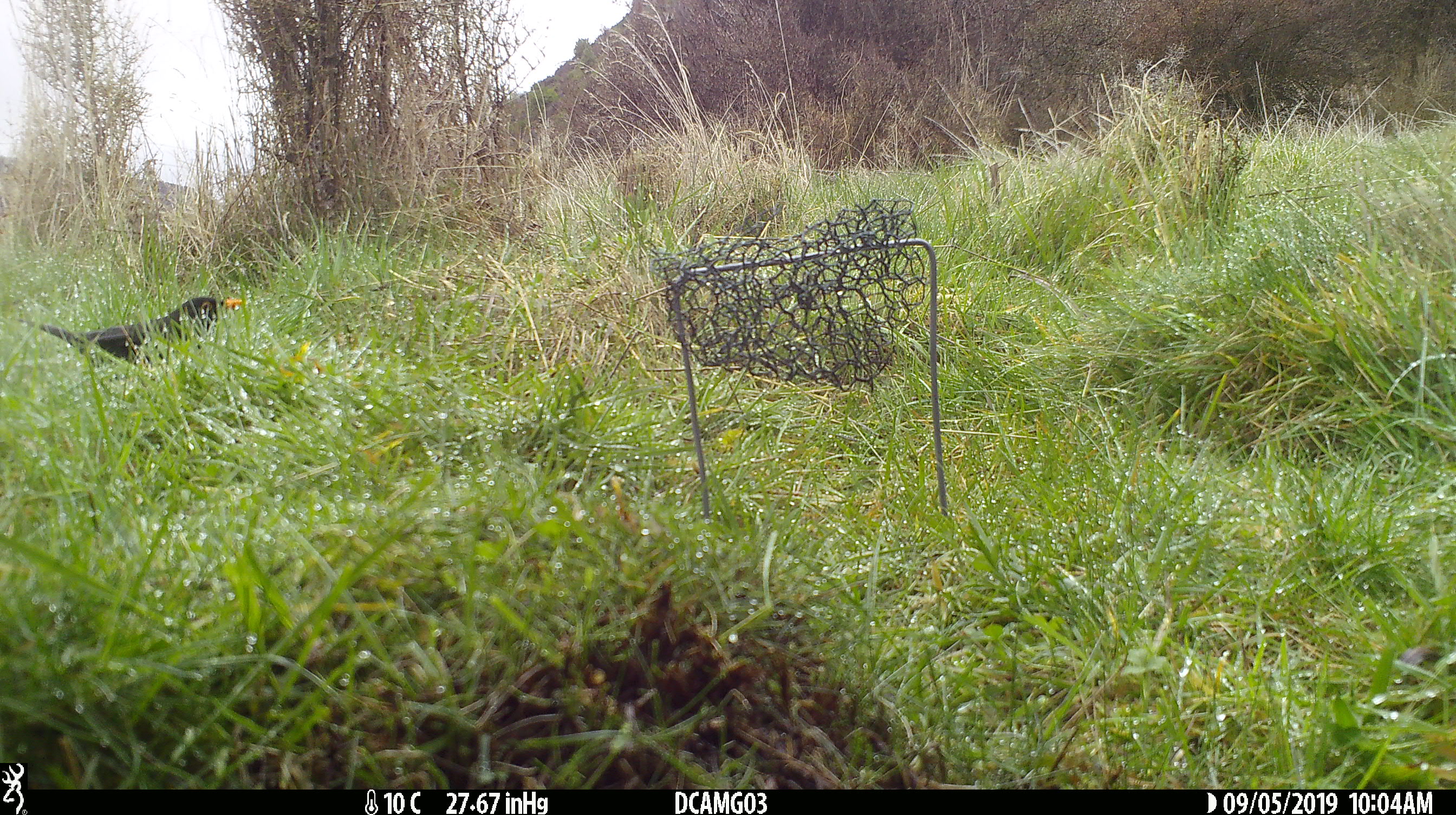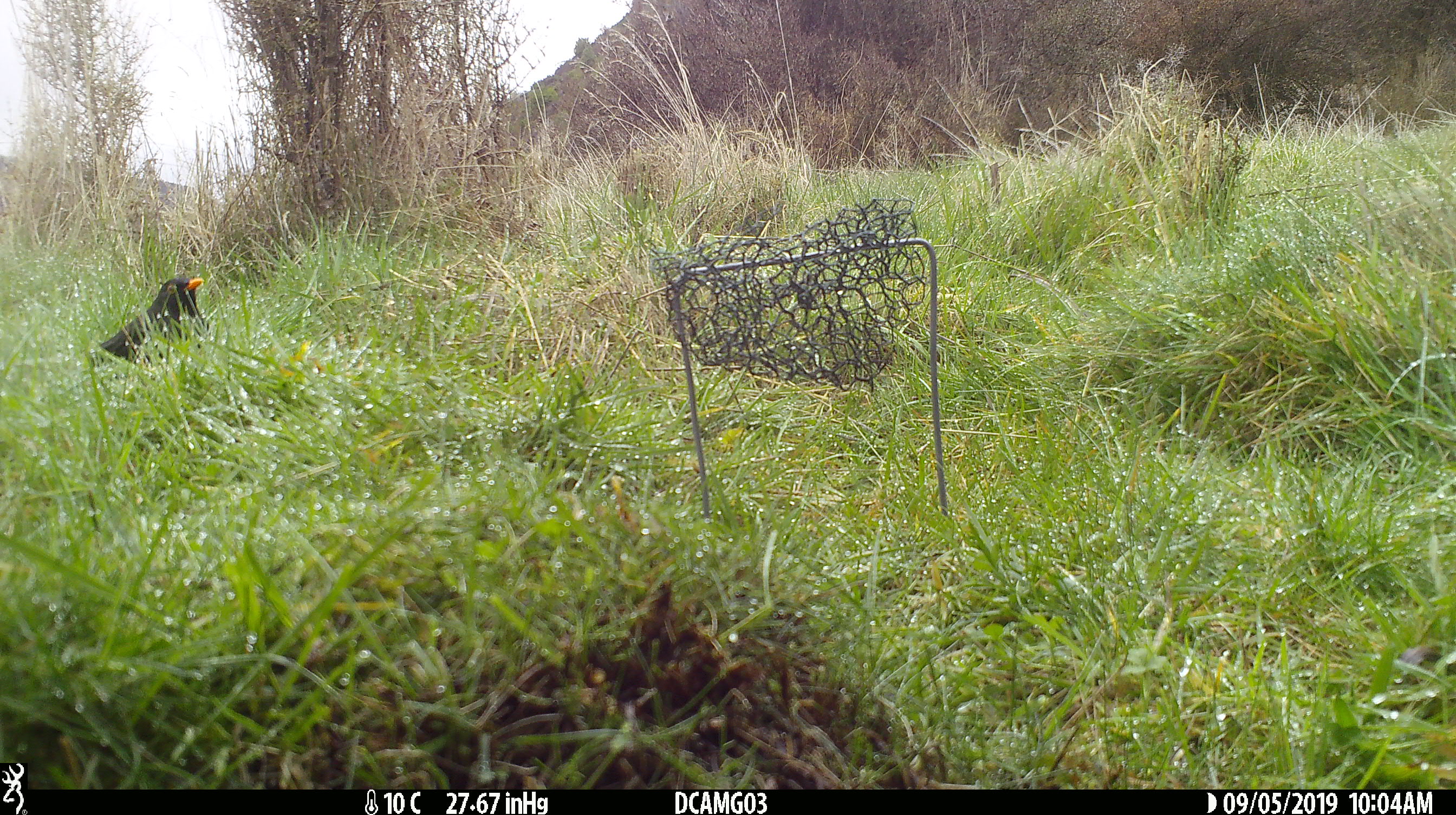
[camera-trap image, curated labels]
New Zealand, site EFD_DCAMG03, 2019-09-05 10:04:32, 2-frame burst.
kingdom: Animalia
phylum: Chordata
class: Aves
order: Passeriformes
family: Turdidae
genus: Turdus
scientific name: Turdus merula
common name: eurasian blackbird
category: blackbird